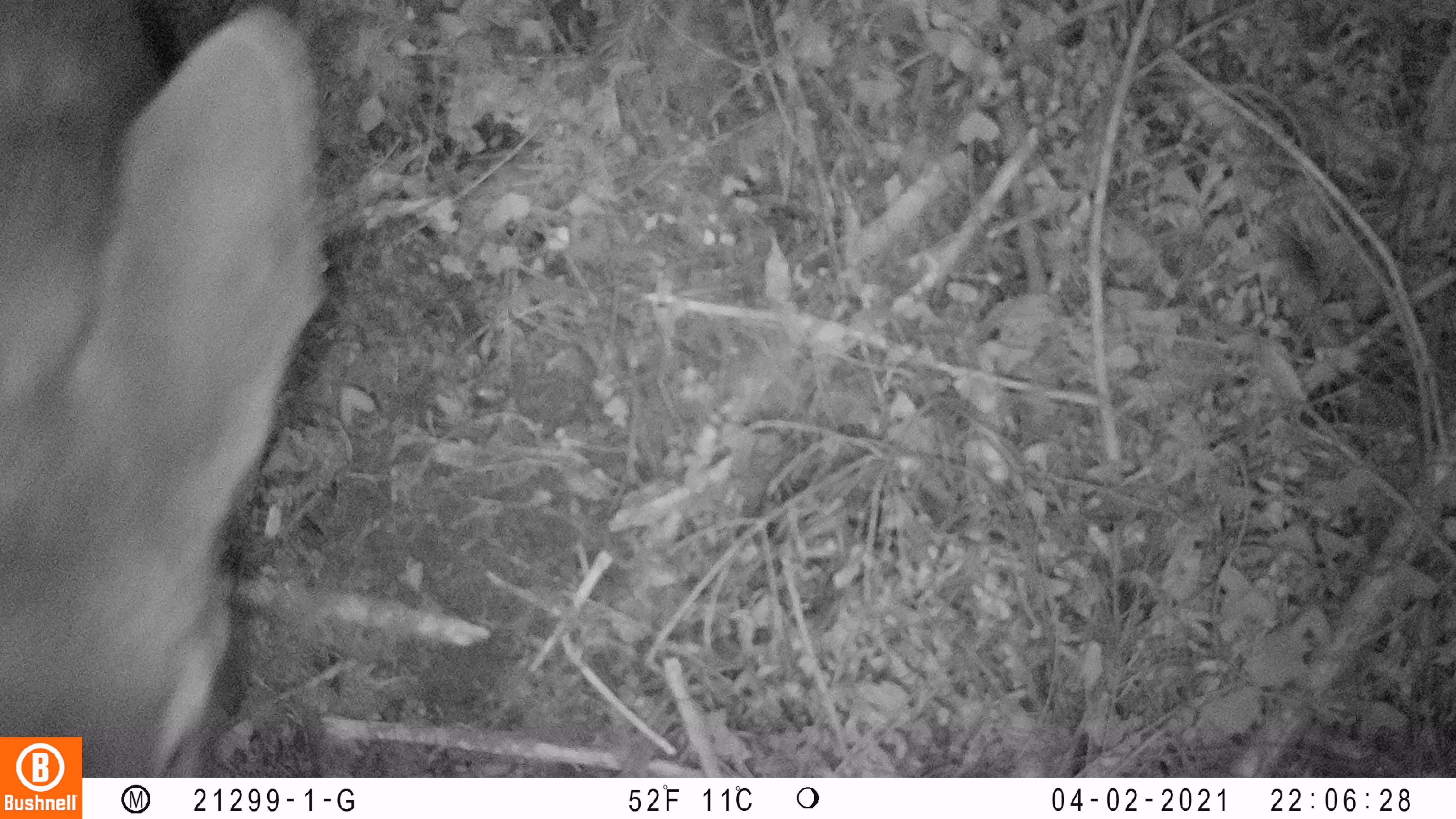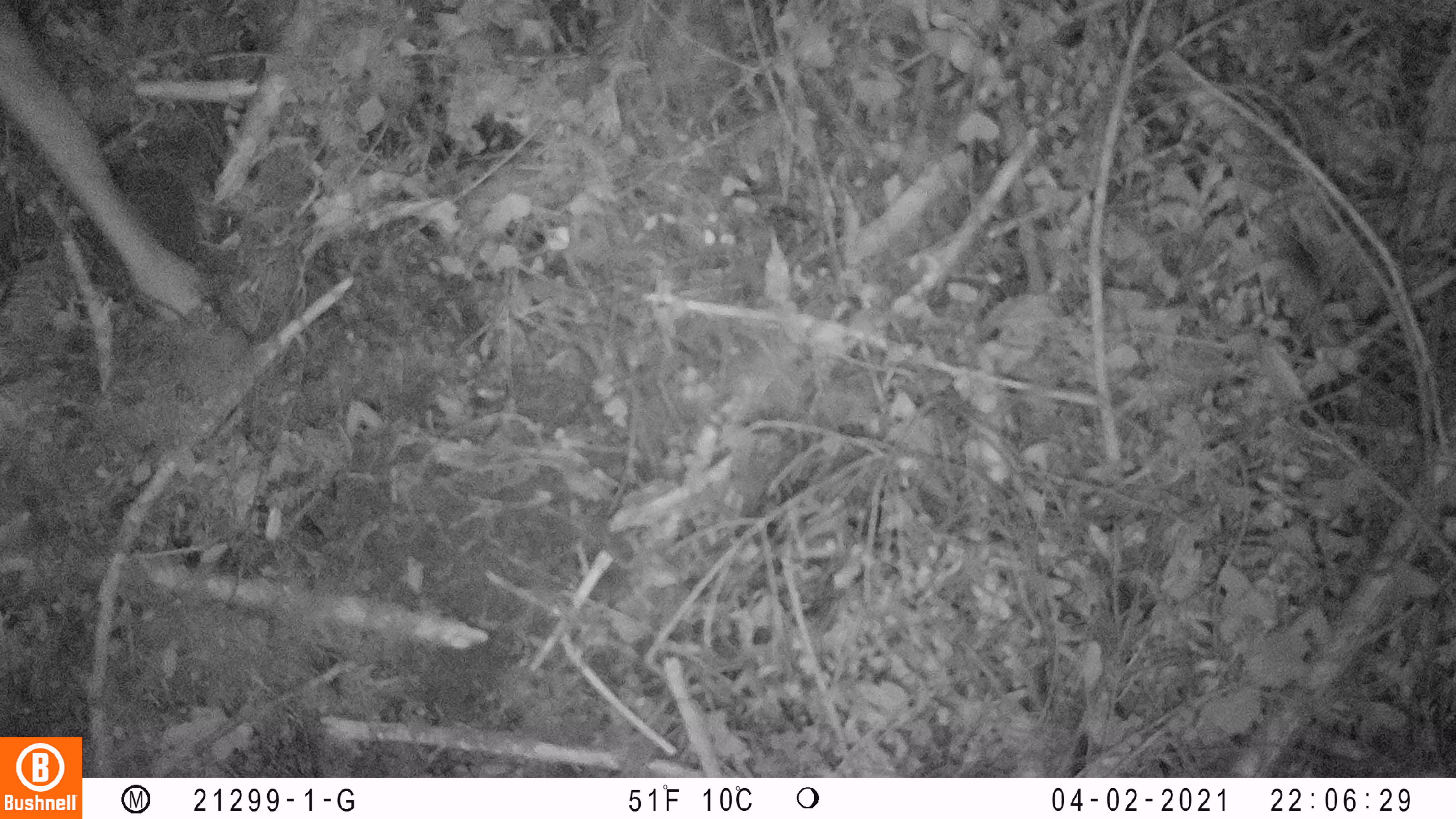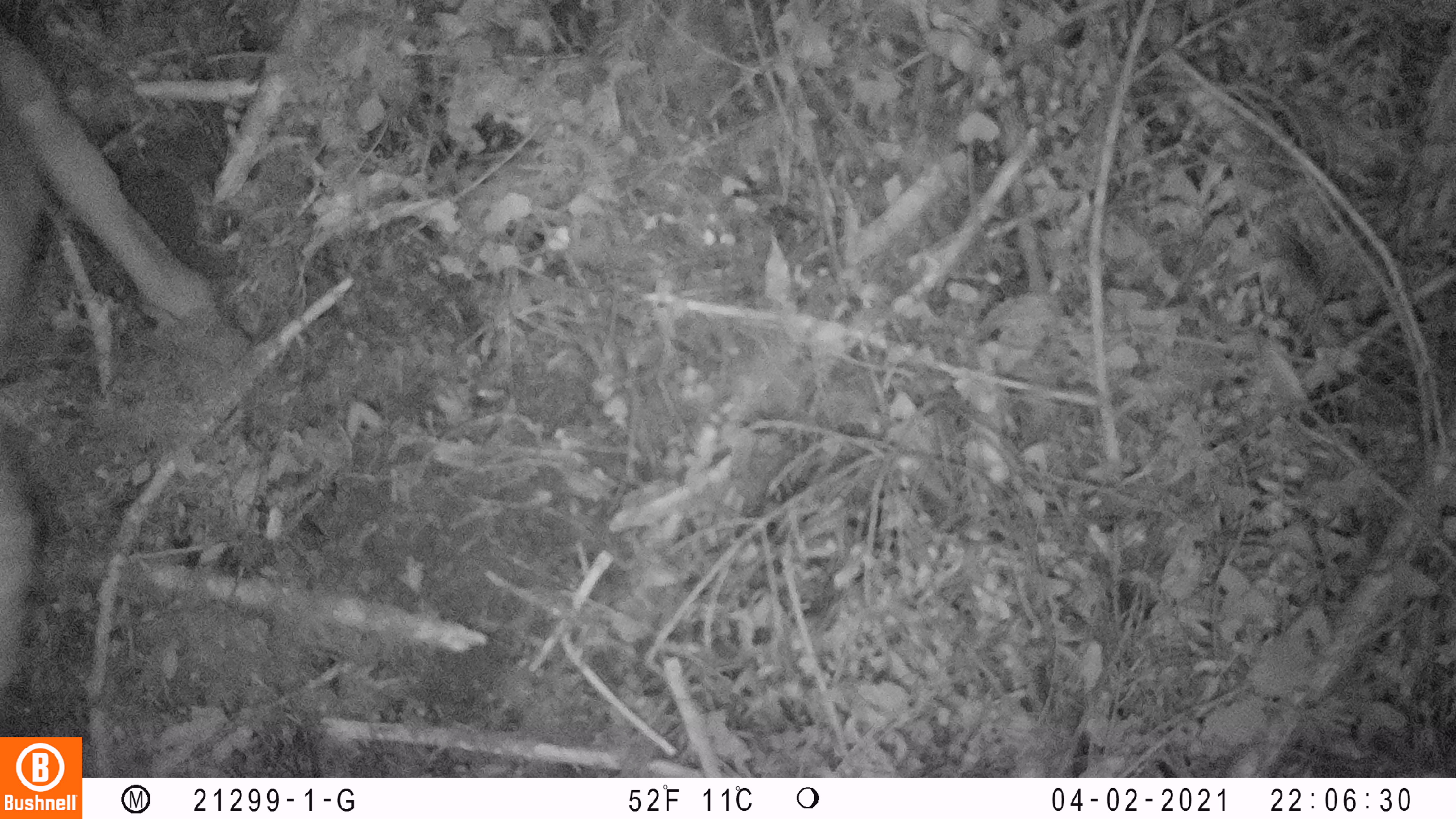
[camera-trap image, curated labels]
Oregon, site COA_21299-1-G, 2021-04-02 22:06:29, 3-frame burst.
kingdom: Animalia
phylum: Chordata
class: Mammalia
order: Artiodactyla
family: Cervidae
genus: Odocoileus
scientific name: Odocoileus hemionus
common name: black-tailed deer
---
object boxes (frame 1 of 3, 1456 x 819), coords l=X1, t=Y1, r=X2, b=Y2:
black-tailed deer: l=2, t=4, r=335, b=731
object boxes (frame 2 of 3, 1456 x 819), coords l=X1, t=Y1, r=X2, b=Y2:
black-tailed deer: l=4, t=4, r=232, b=334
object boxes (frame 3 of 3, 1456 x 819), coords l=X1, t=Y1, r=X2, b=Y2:
black-tailed deer: l=1, t=8, r=246, b=700